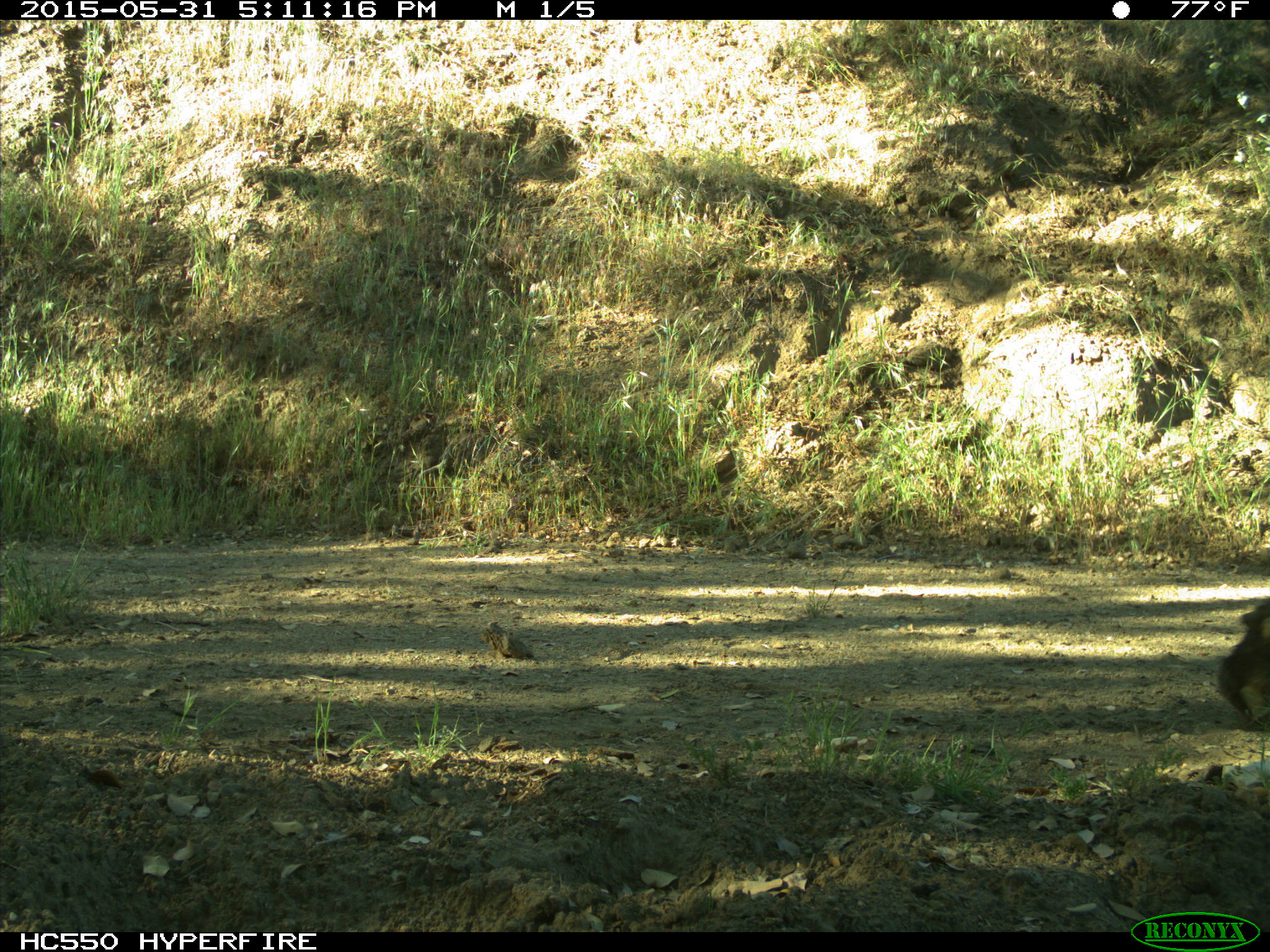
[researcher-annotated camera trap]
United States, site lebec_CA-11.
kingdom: Animalia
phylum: Chordata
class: Mammalia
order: Artiodactyla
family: Bovidae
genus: Bos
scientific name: Bos taurus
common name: domestic cow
Bos taurus (domestic cow).